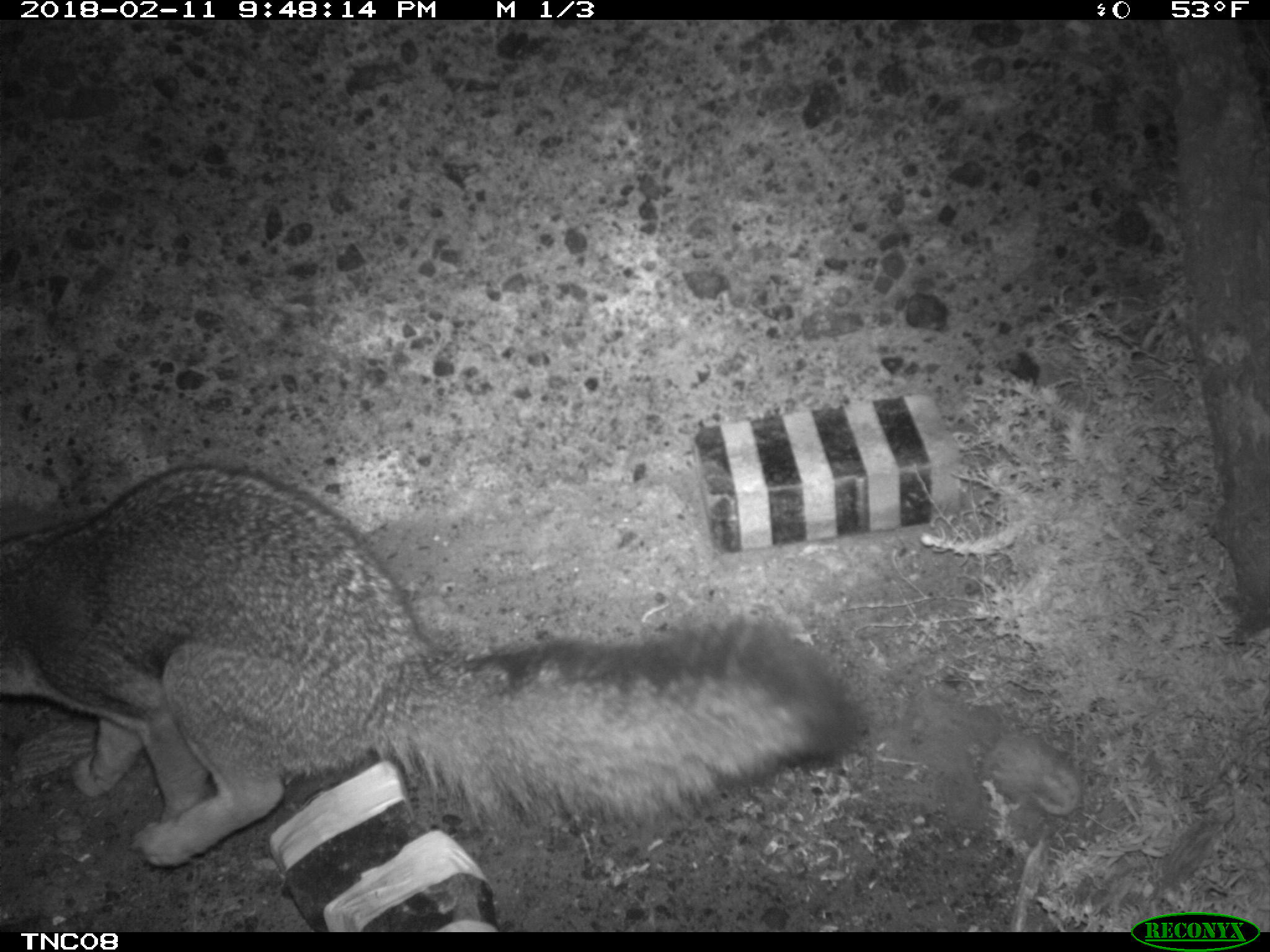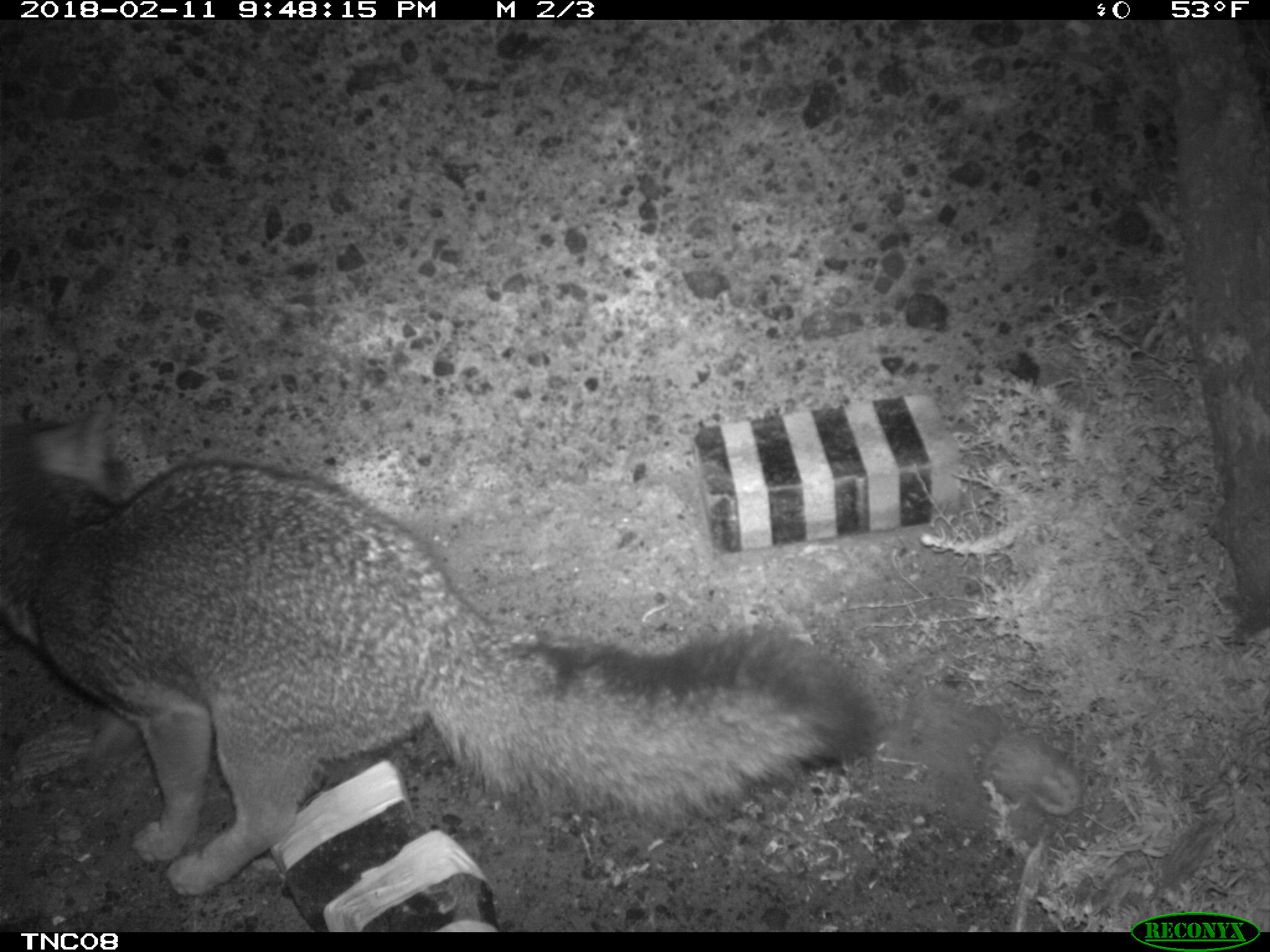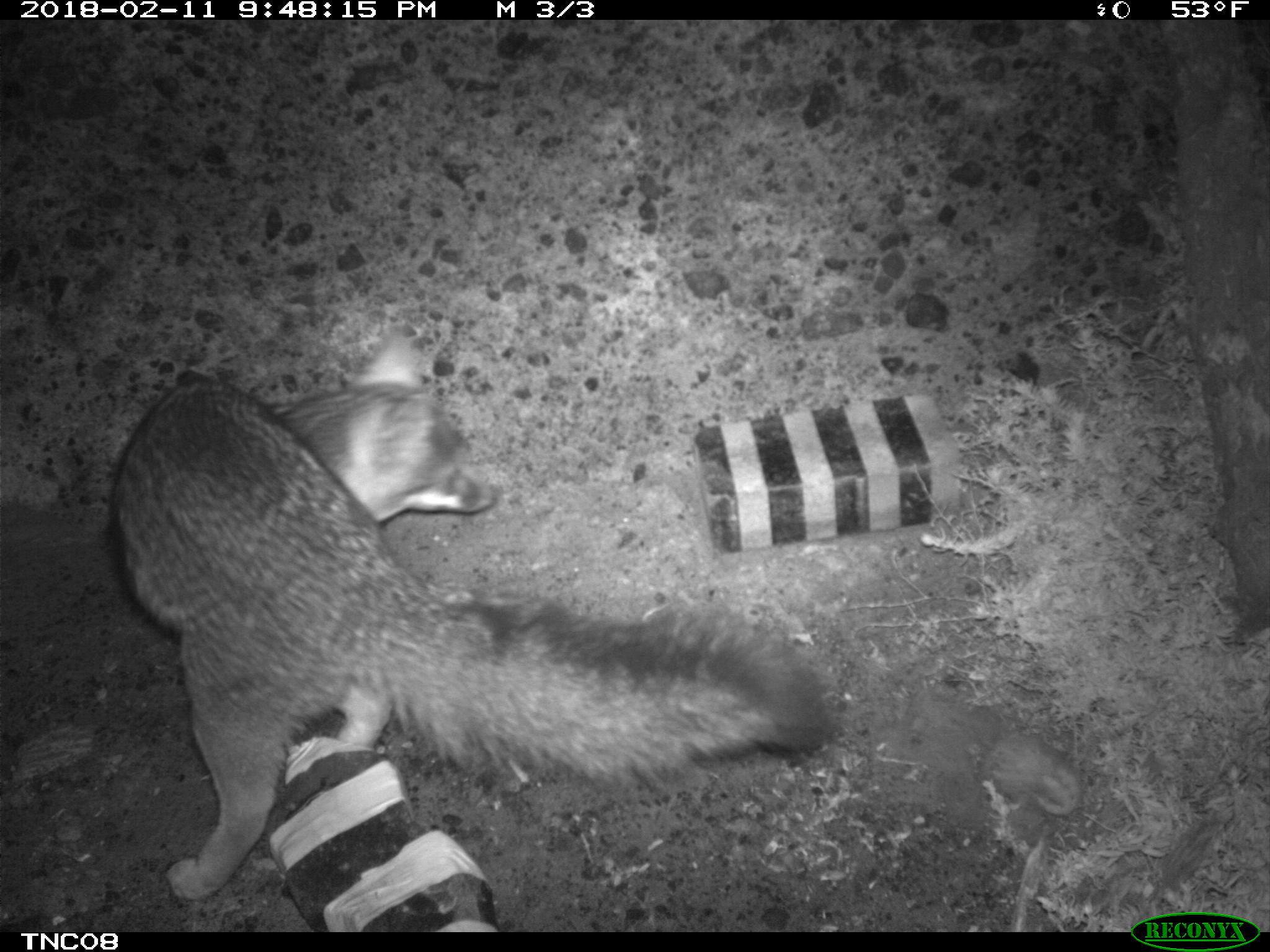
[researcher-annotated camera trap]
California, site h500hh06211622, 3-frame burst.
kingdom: Animalia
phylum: Chordata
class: Mammalia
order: Carnivora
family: Canidae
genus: Urocyon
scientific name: Urocyon littoralis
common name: island fox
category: fox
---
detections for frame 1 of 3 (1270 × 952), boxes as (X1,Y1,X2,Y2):
fox: (0,462,856,869)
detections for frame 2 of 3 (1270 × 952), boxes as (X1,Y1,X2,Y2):
fox: (0,397,882,899)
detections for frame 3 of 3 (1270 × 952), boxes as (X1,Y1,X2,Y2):
fox: (110,331,827,898)